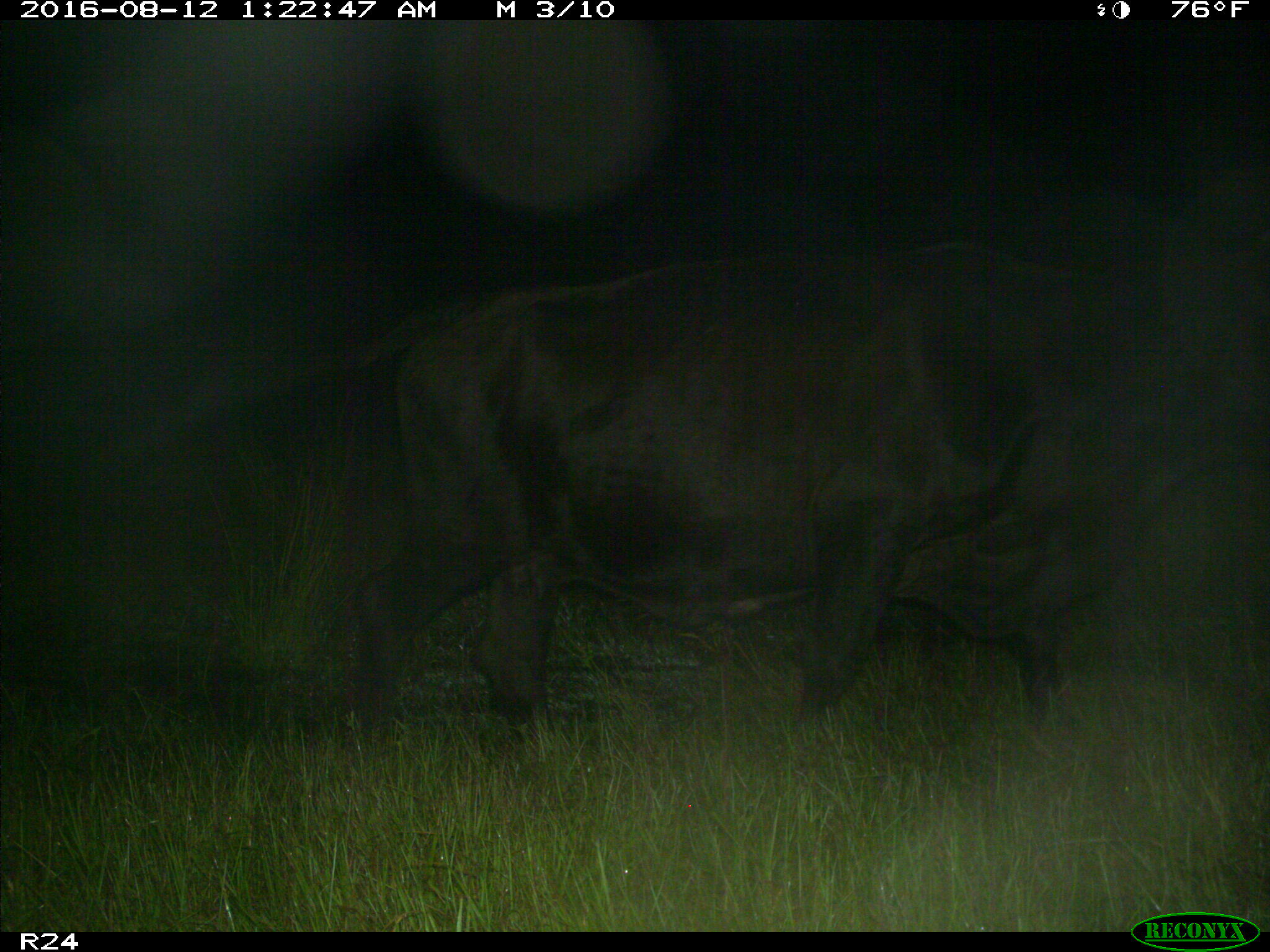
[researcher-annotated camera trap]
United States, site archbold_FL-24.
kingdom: Animalia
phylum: Chordata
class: Mammalia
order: Artiodactyla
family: Bovidae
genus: Bos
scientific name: Bos taurus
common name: domestic cow